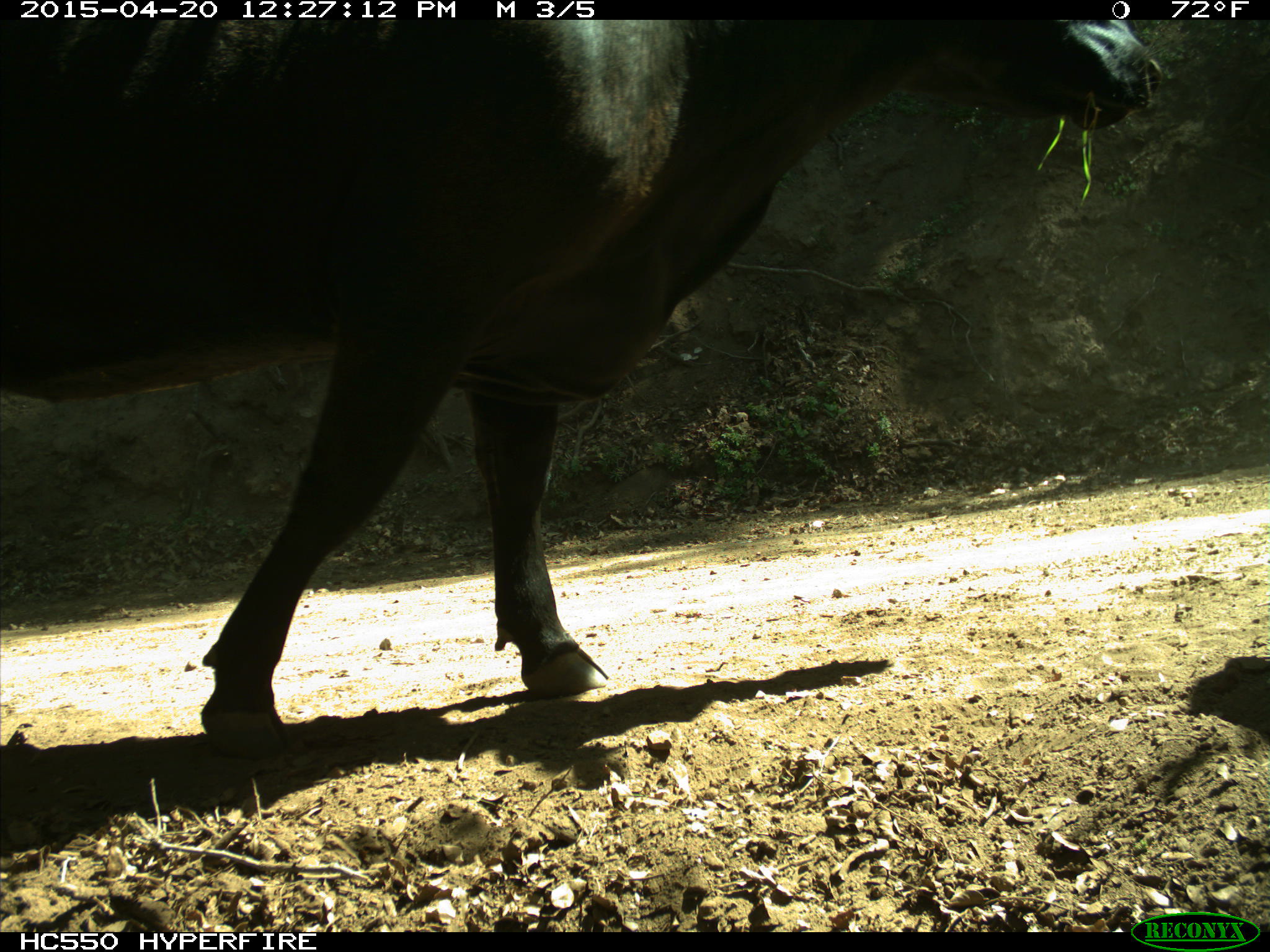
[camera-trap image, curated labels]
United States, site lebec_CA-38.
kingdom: Animalia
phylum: Chordata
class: Mammalia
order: Artiodactyla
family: Bovidae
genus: Bos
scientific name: Bos taurus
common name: domestic cow